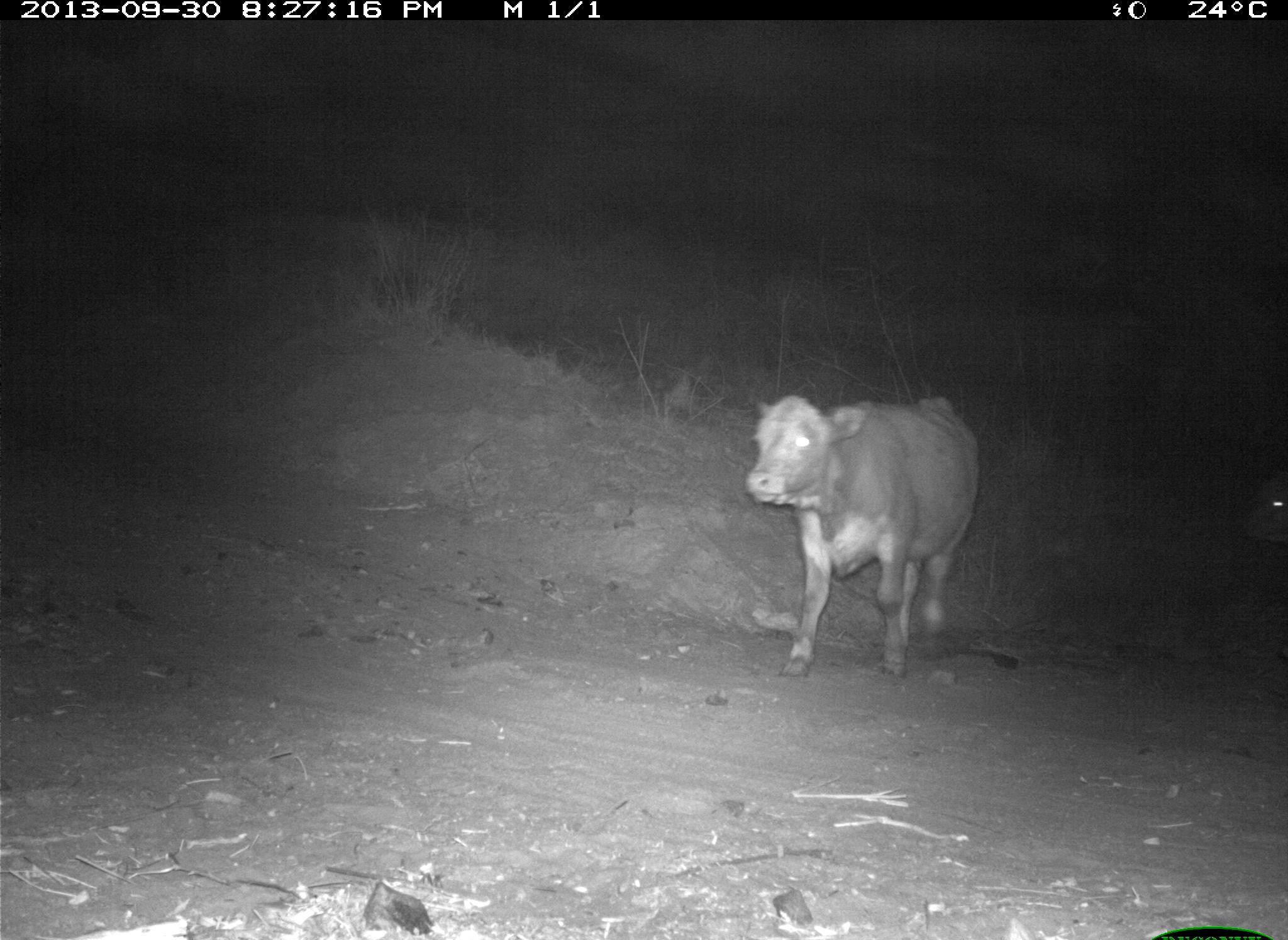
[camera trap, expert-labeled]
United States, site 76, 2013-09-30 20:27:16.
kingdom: Animalia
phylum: Chordata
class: Mammalia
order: Artiodactyla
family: Bovidae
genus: Bos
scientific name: Bos taurus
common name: cow